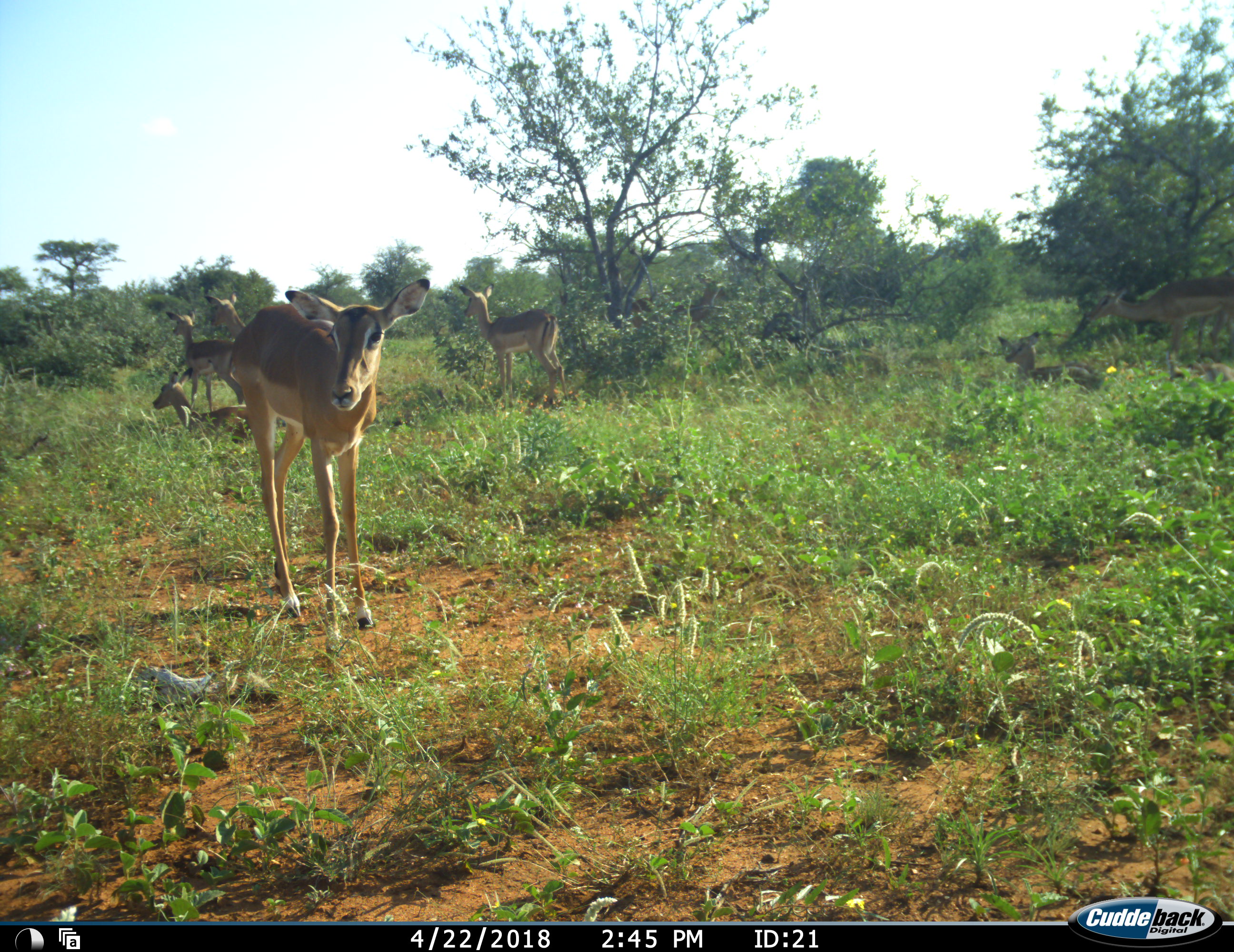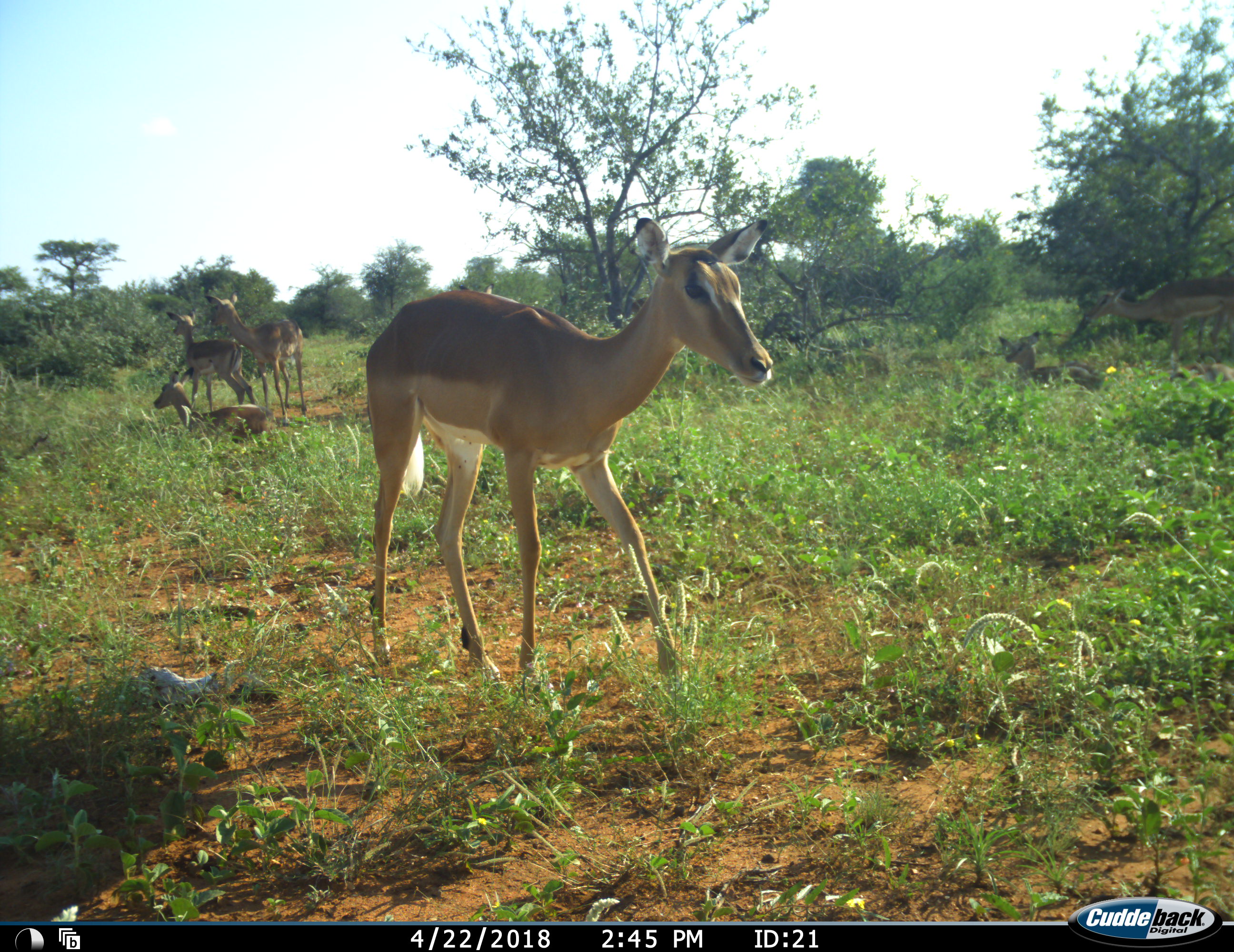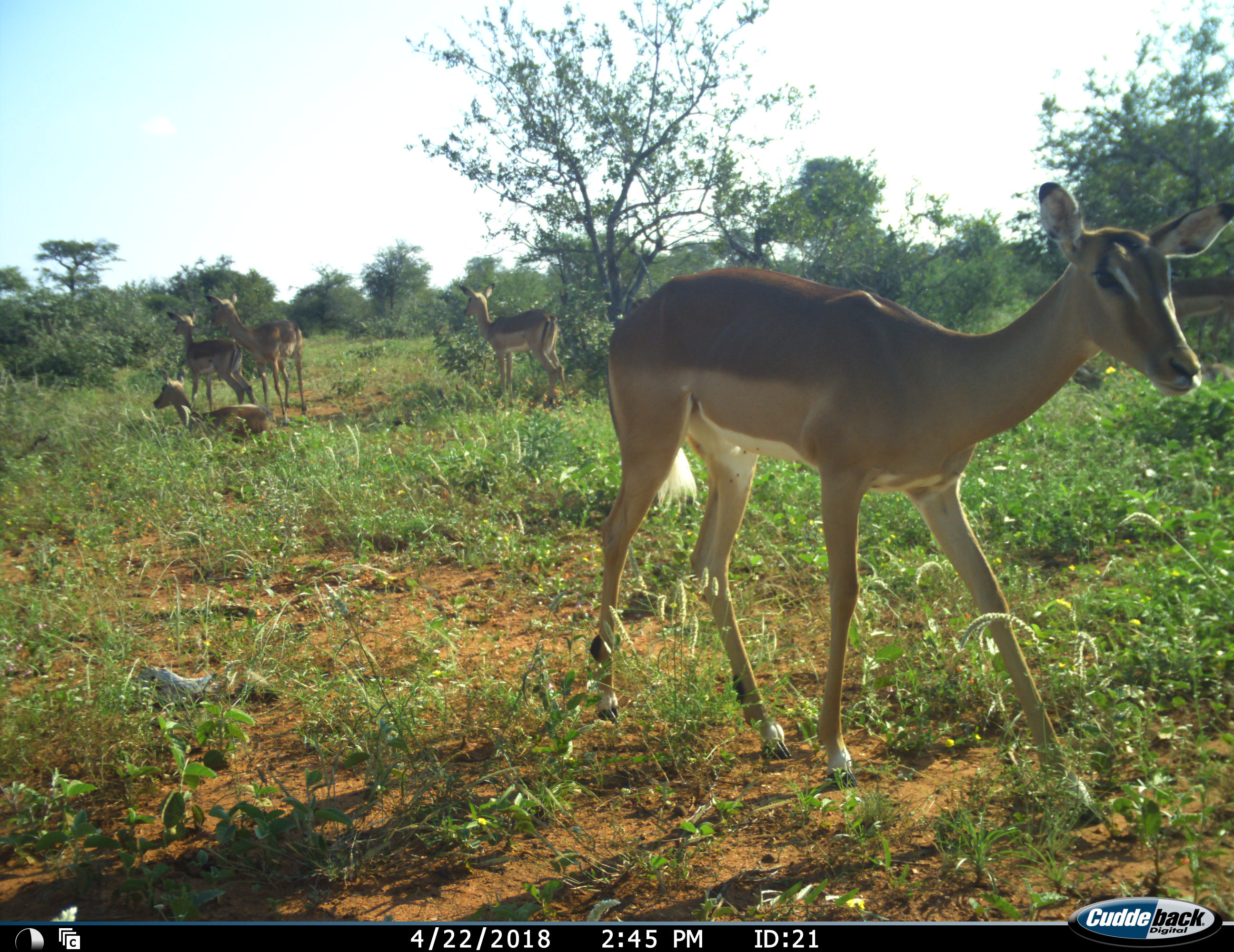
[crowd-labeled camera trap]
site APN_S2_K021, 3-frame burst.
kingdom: Animalia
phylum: Chordata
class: Mammalia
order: Artiodactyla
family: Bovidae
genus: Aepyceros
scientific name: Aepyceros melampus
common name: impala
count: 7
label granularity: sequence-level